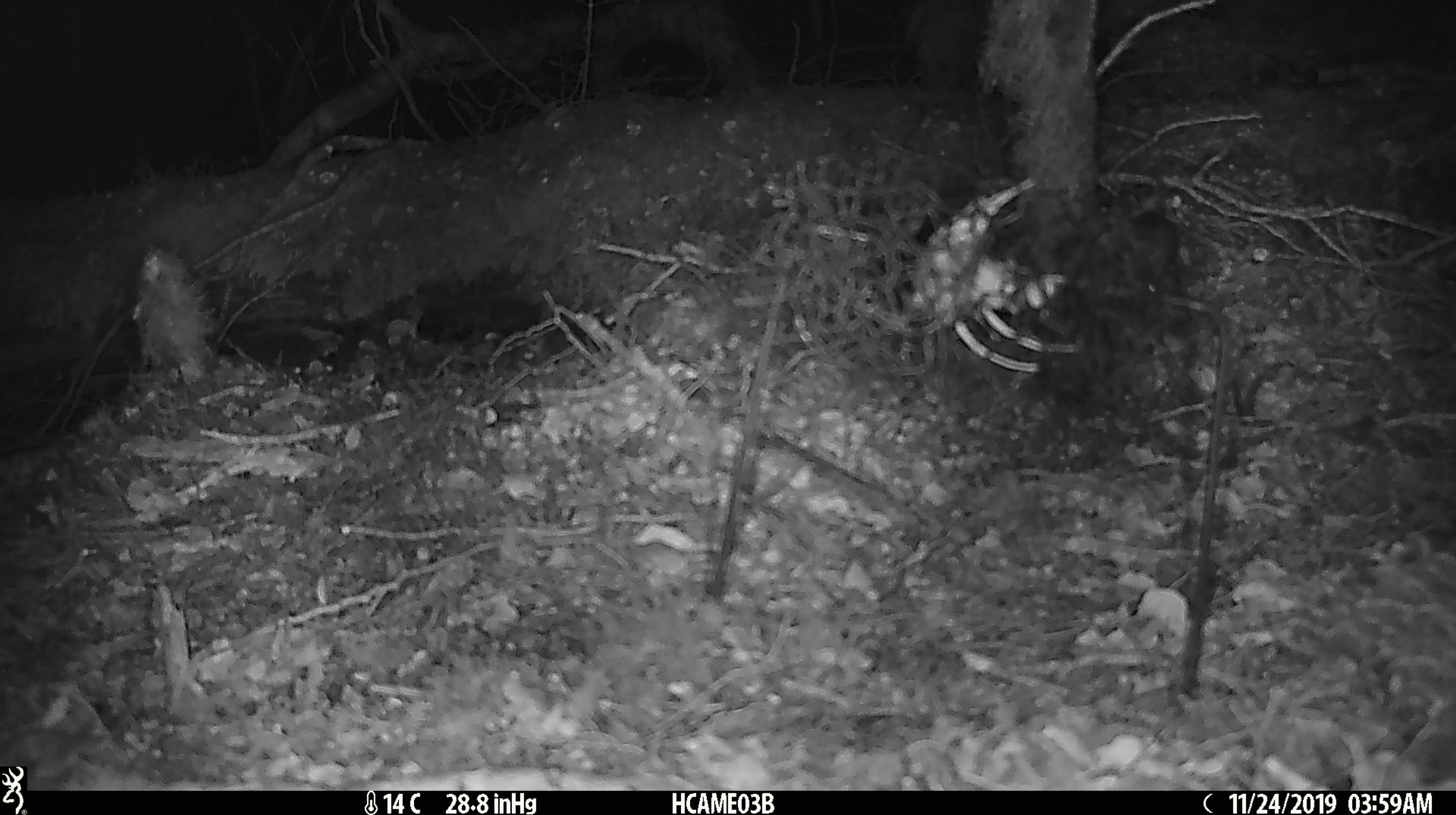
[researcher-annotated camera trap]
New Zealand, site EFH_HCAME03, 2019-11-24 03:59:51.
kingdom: Animalia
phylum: Chordata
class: Mammalia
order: Rodentia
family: Muridae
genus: Mus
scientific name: Mus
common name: mouse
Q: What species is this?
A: Mouse (Mus).